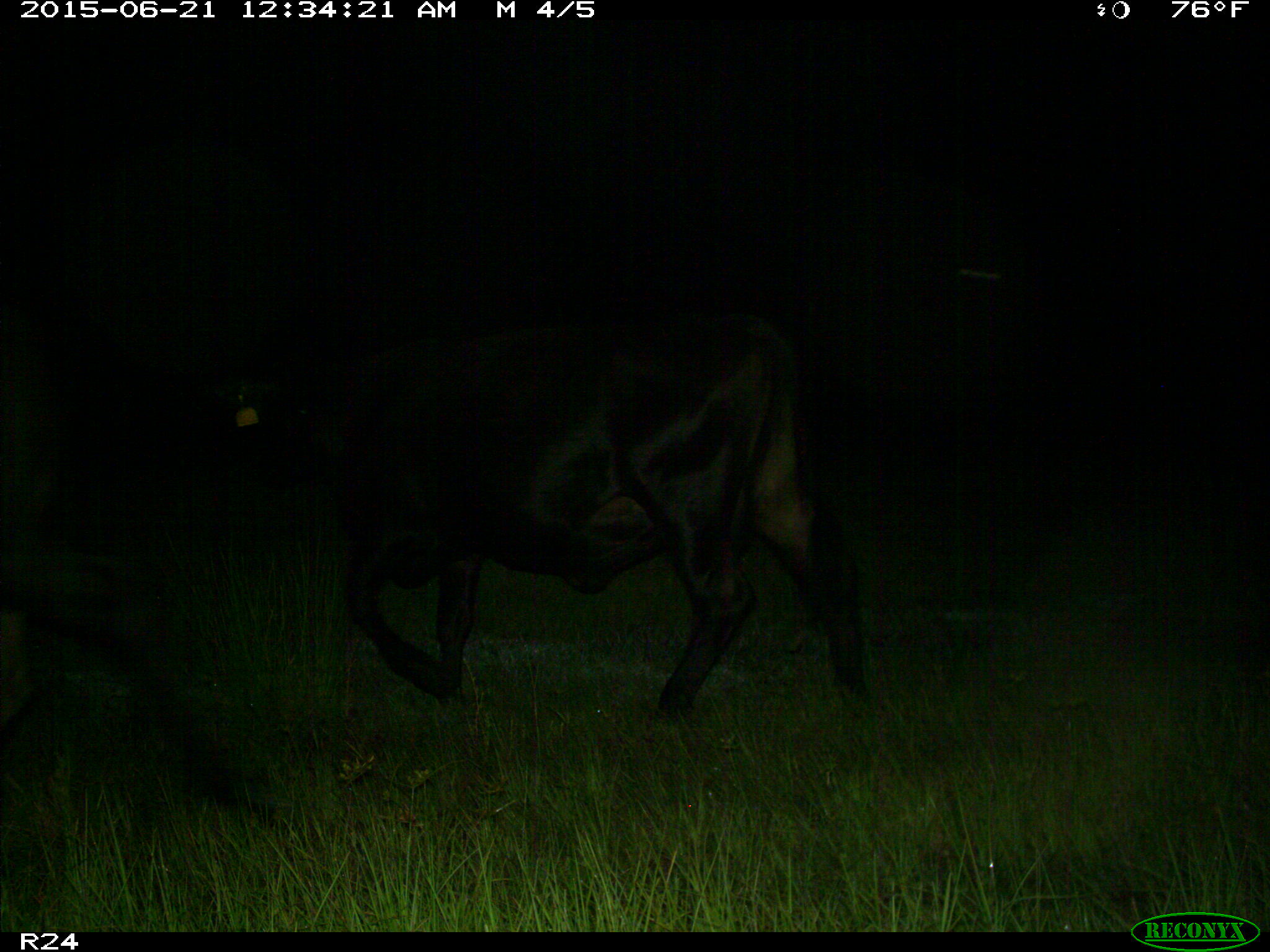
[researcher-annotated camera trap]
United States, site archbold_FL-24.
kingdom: Animalia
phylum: Chordata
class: Mammalia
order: Artiodactyla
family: Bovidae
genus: Bos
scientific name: Bos taurus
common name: domestic cow